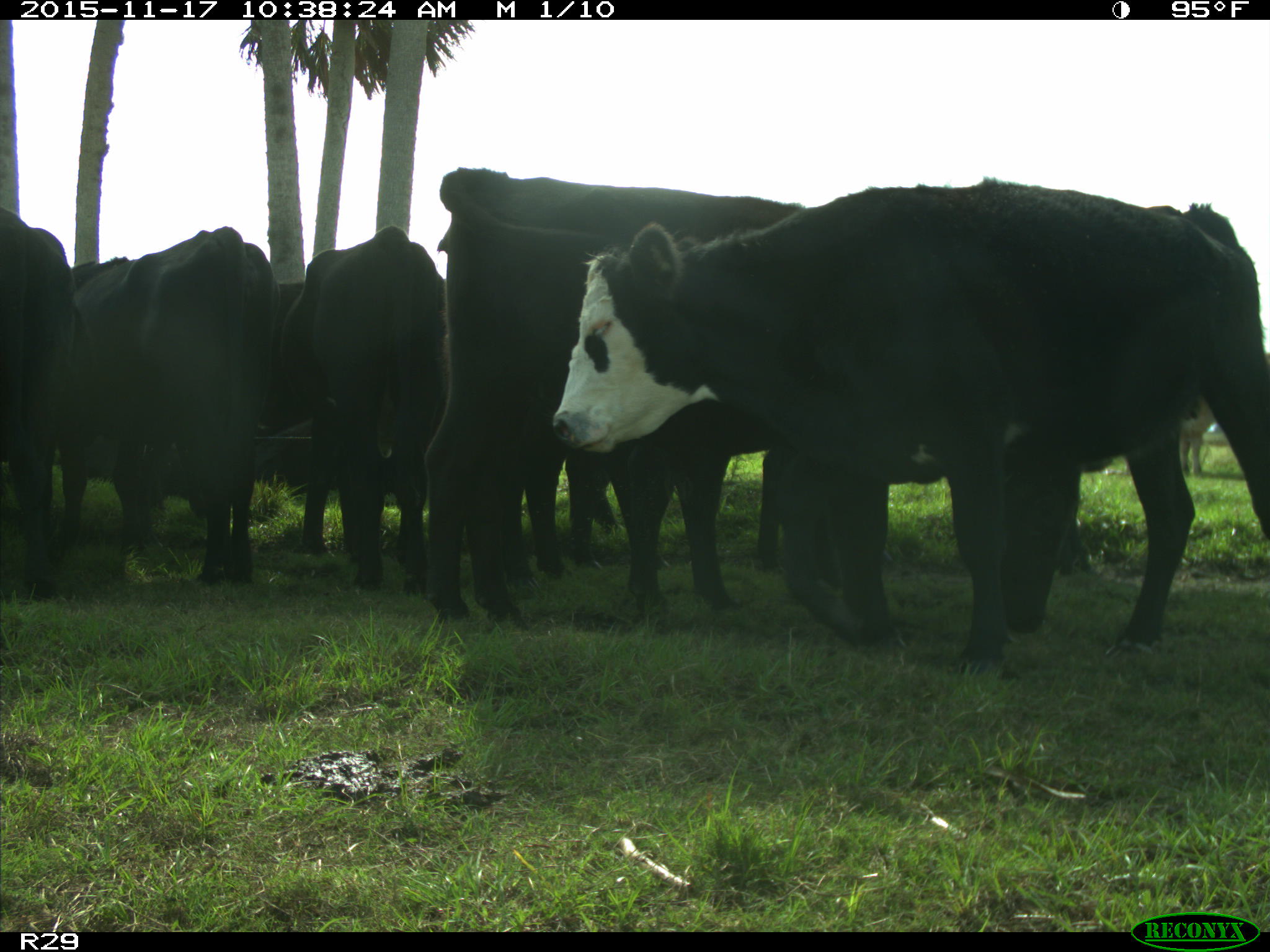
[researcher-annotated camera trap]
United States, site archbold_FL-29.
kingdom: Animalia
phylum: Chordata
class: Mammalia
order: Artiodactyla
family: Bovidae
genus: Bos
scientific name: Bos taurus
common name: domestic cow